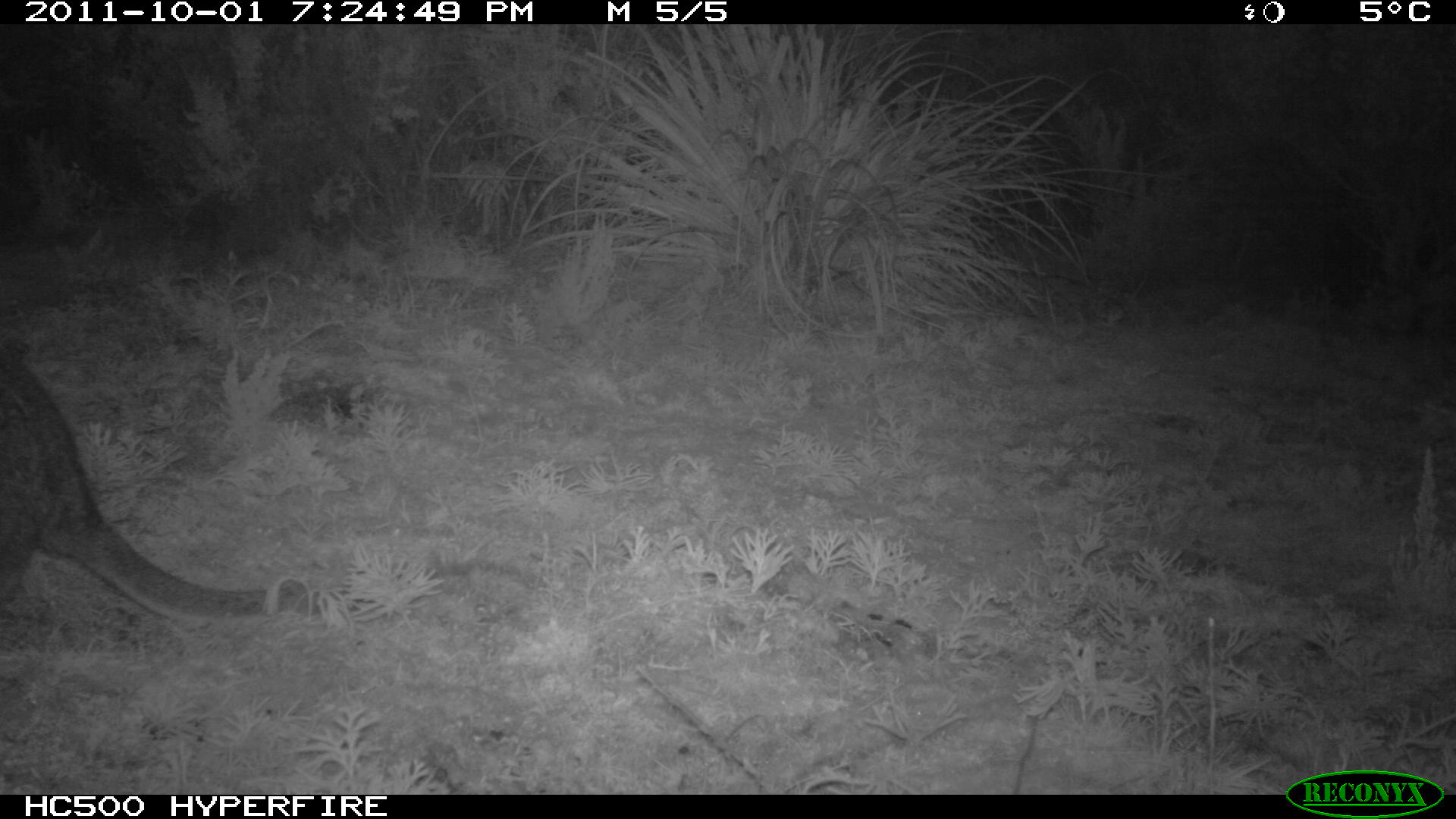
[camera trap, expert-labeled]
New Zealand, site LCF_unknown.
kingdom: Animalia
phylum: Chordata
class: Mammalia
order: Diprotodontia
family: Macropodidae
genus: Notamacropus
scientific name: Notamacropus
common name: wallaby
Wallaby (Notamacropus).